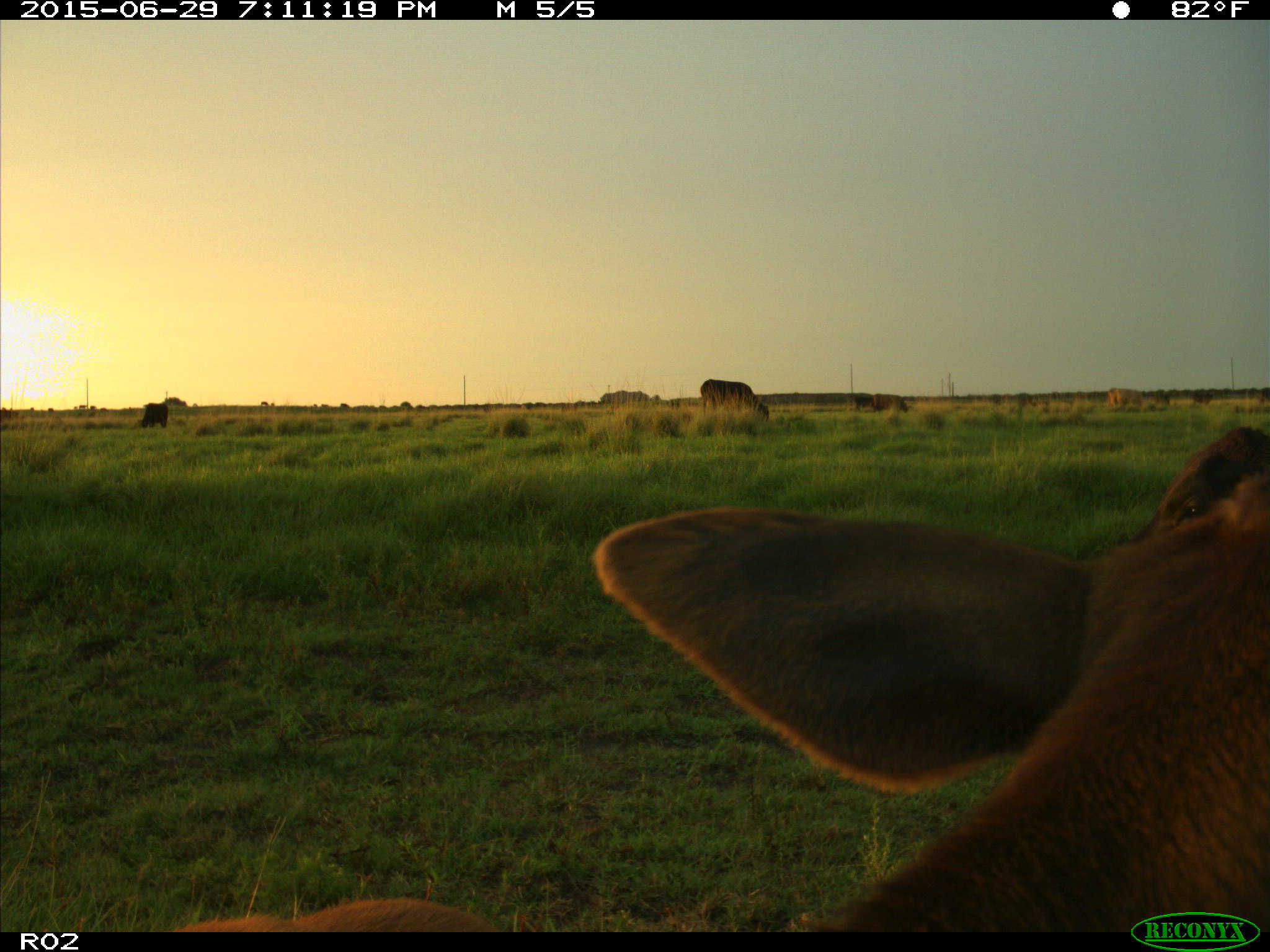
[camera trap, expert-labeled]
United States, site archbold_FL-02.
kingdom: Animalia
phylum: Chordata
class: Mammalia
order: Artiodactyla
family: Bovidae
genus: Bos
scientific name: Bos taurus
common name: domestic cow